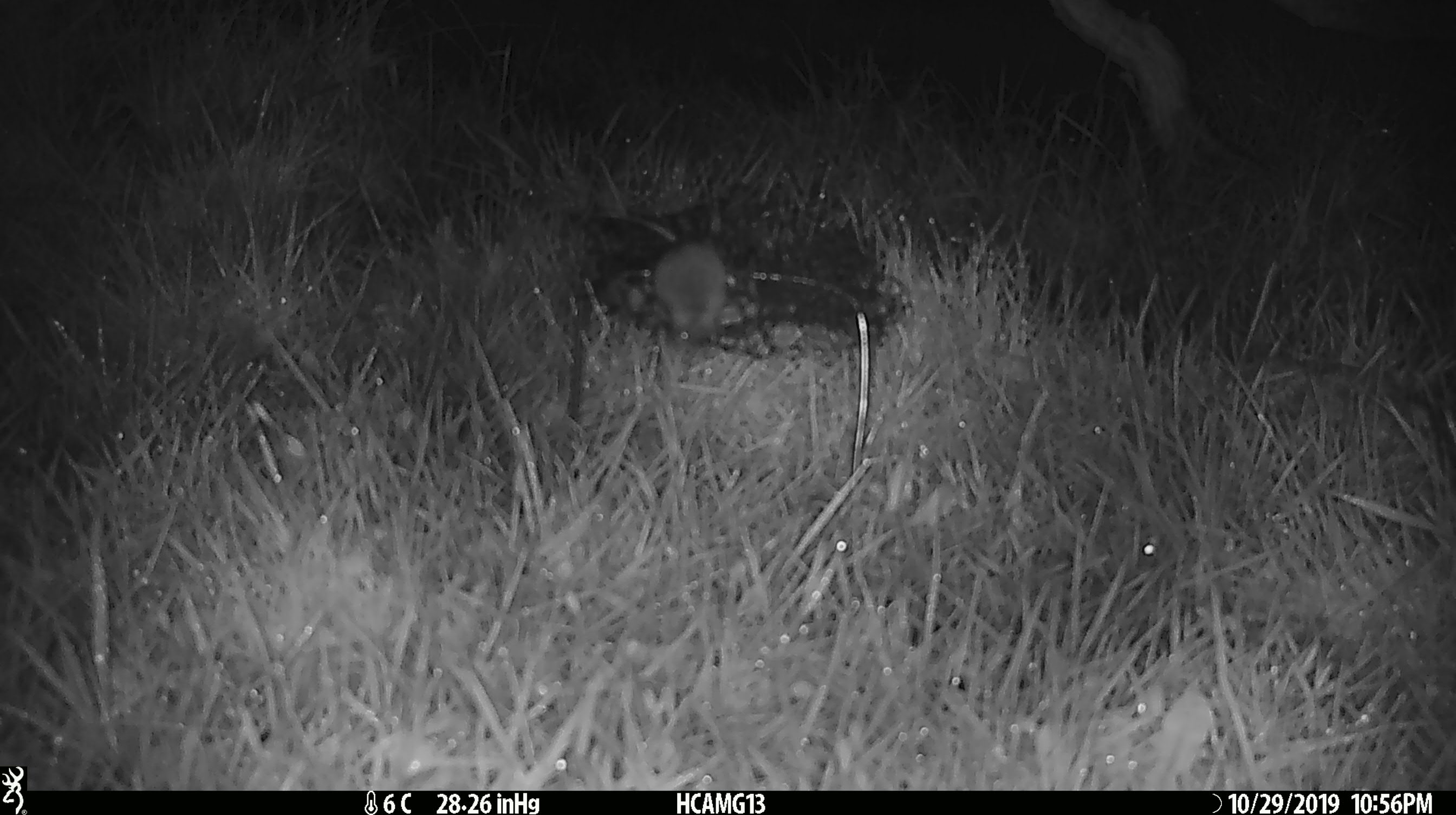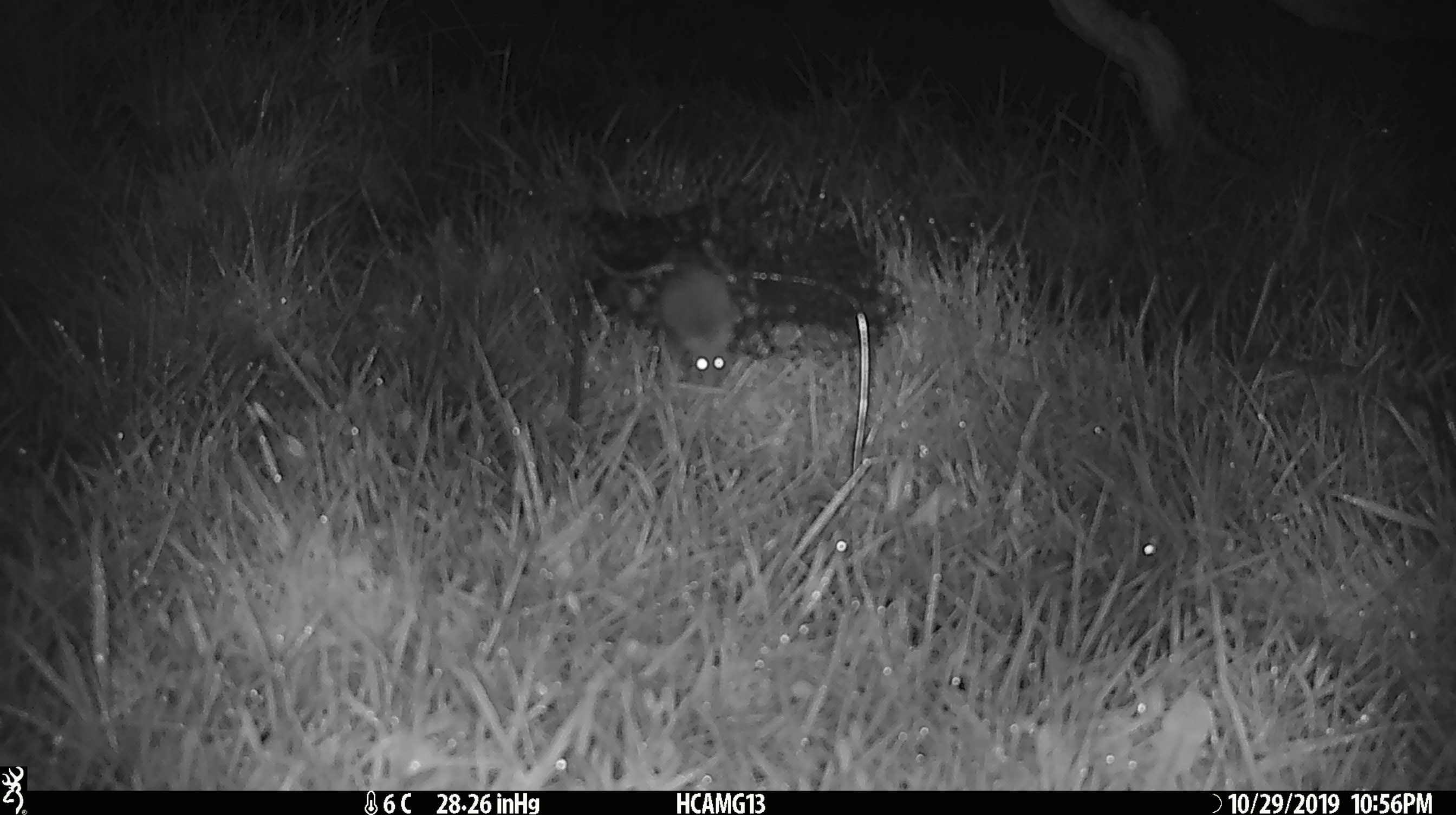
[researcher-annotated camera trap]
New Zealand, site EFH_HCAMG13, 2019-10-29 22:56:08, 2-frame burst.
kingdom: Animalia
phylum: Chordata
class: Mammalia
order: Rodentia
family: Muridae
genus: Mus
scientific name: Mus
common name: mouse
Mouse (Mus).